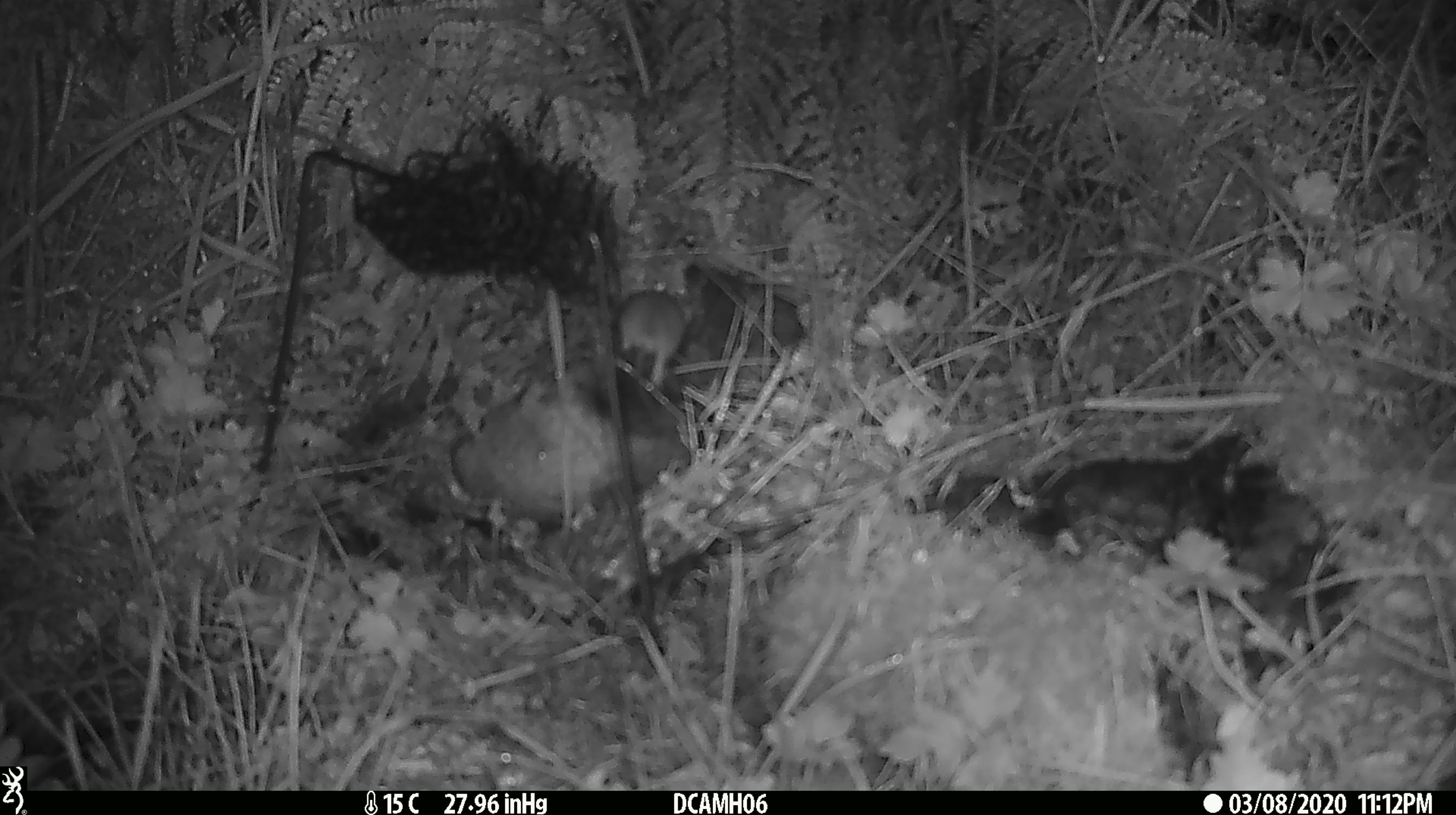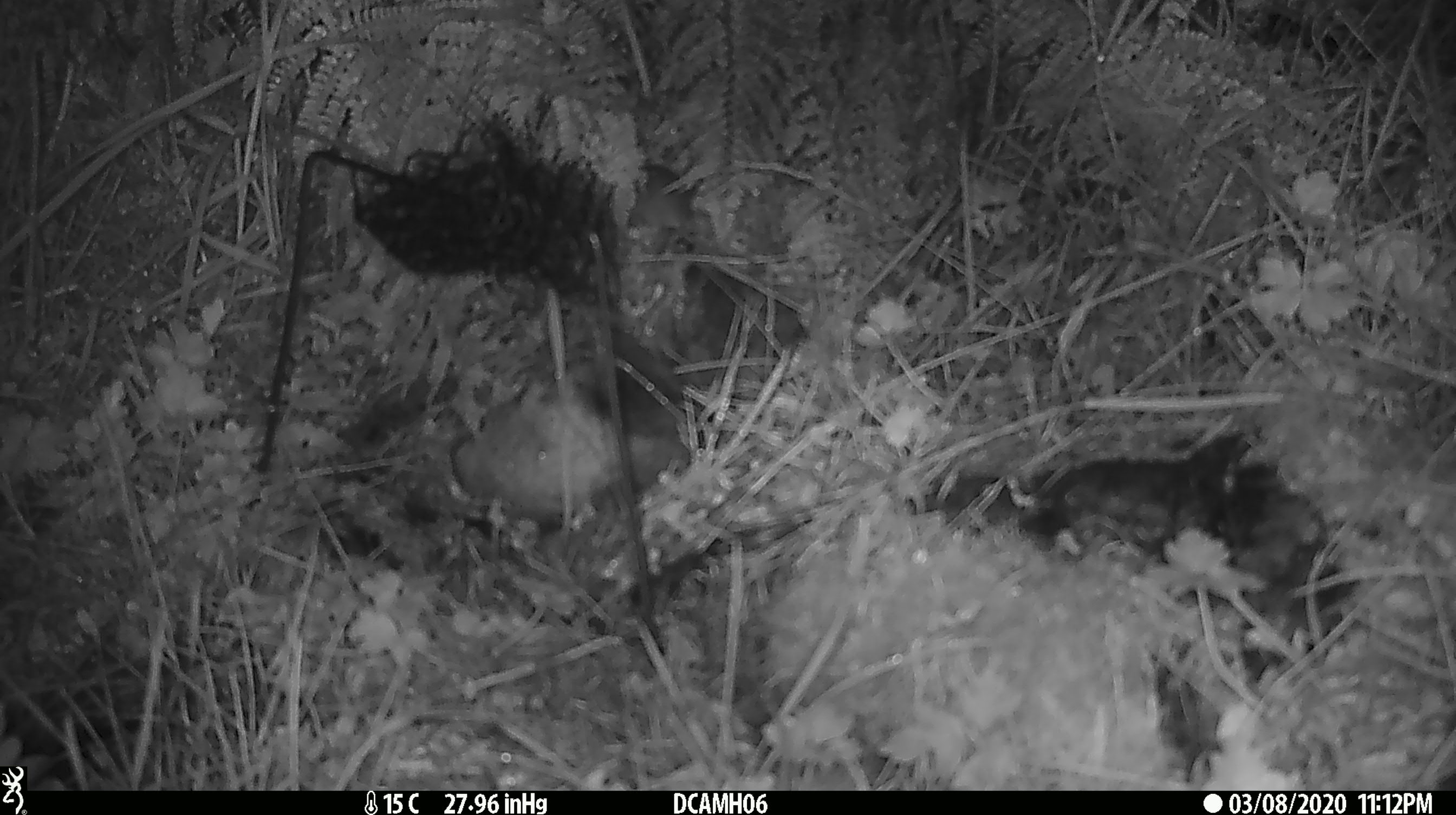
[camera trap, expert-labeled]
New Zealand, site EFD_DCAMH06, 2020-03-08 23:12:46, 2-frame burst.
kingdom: Animalia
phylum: Chordata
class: Mammalia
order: Rodentia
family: Muridae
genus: Mus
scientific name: Mus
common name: mouse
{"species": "mouse (Mus)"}